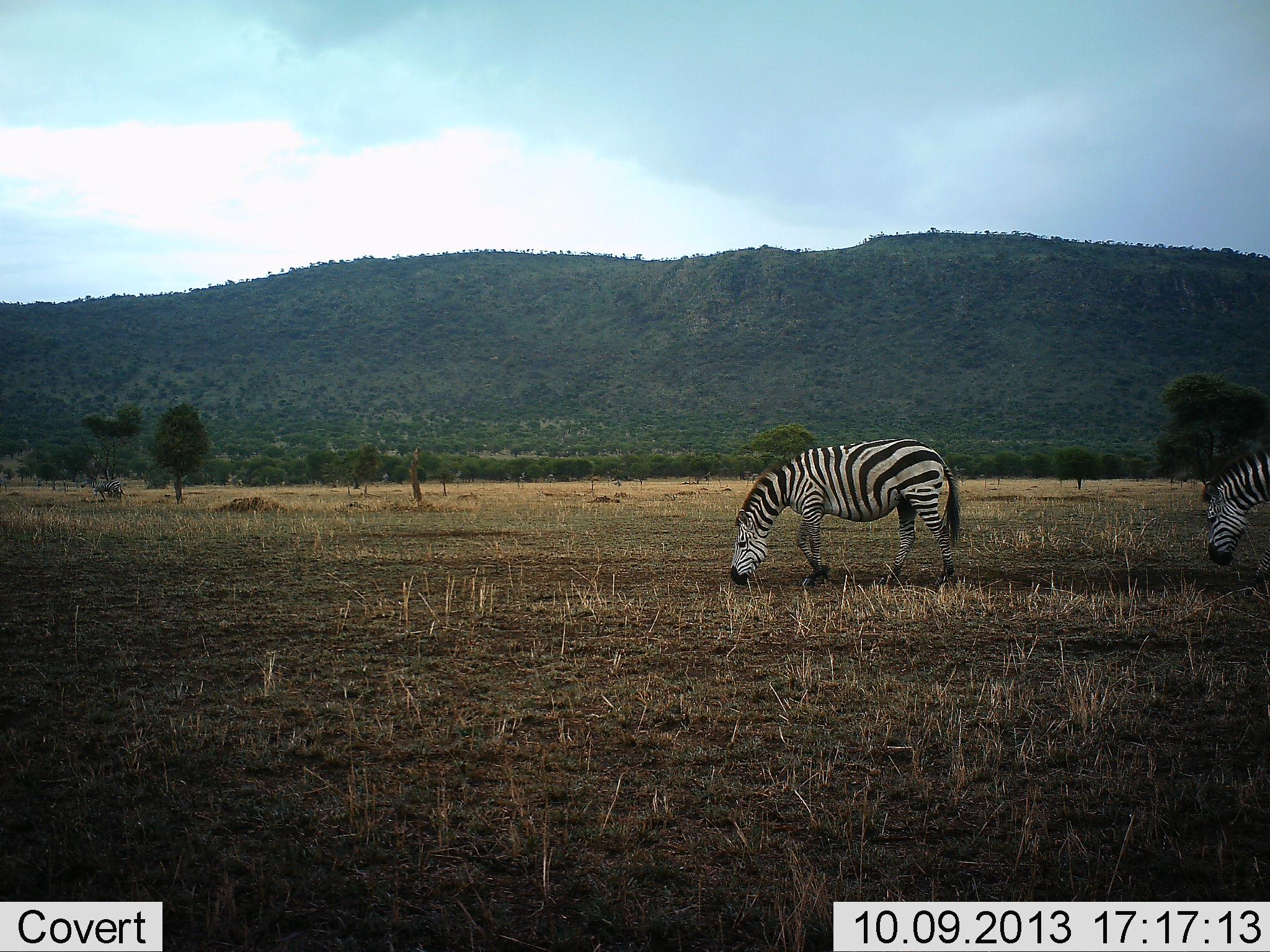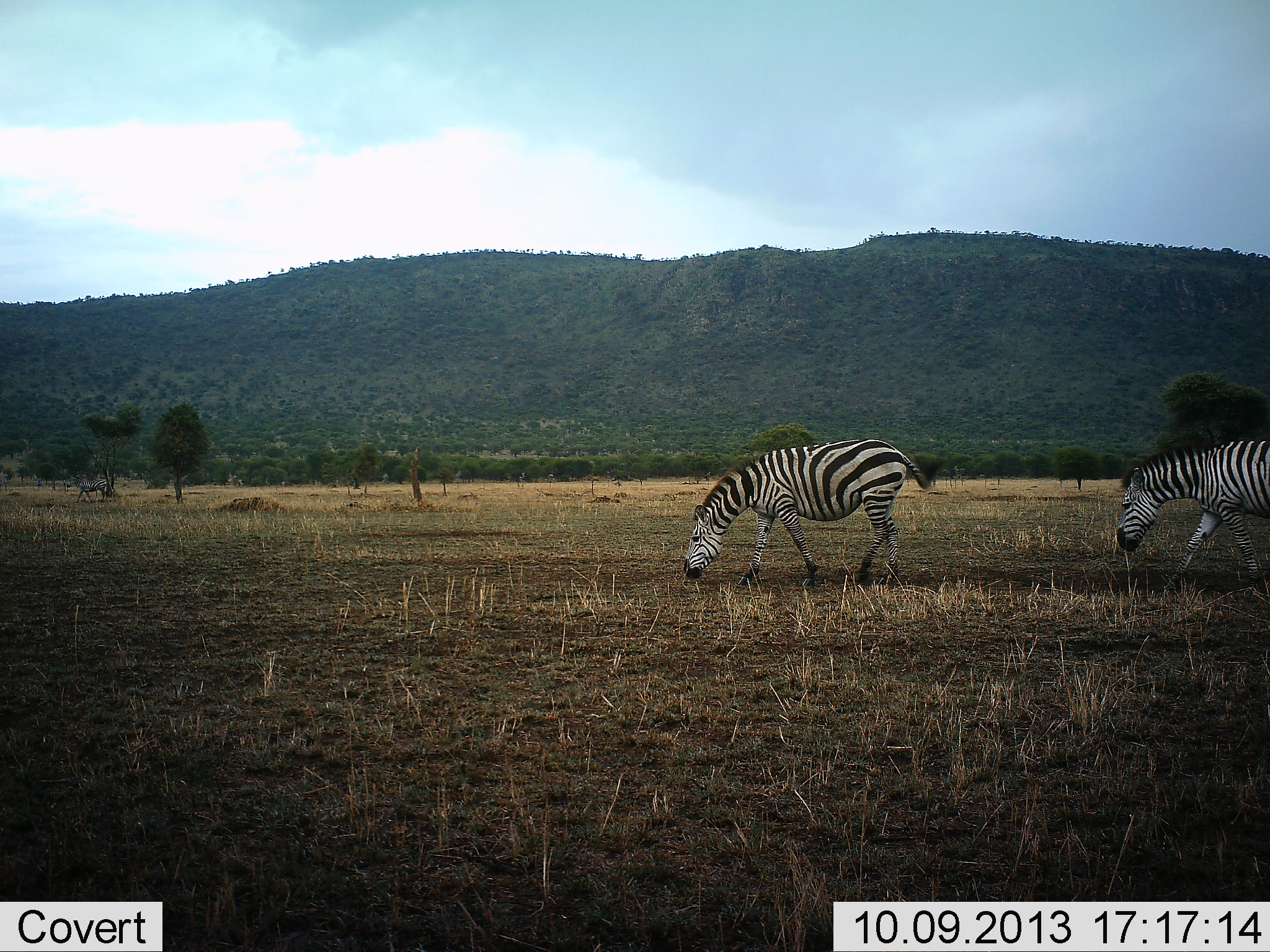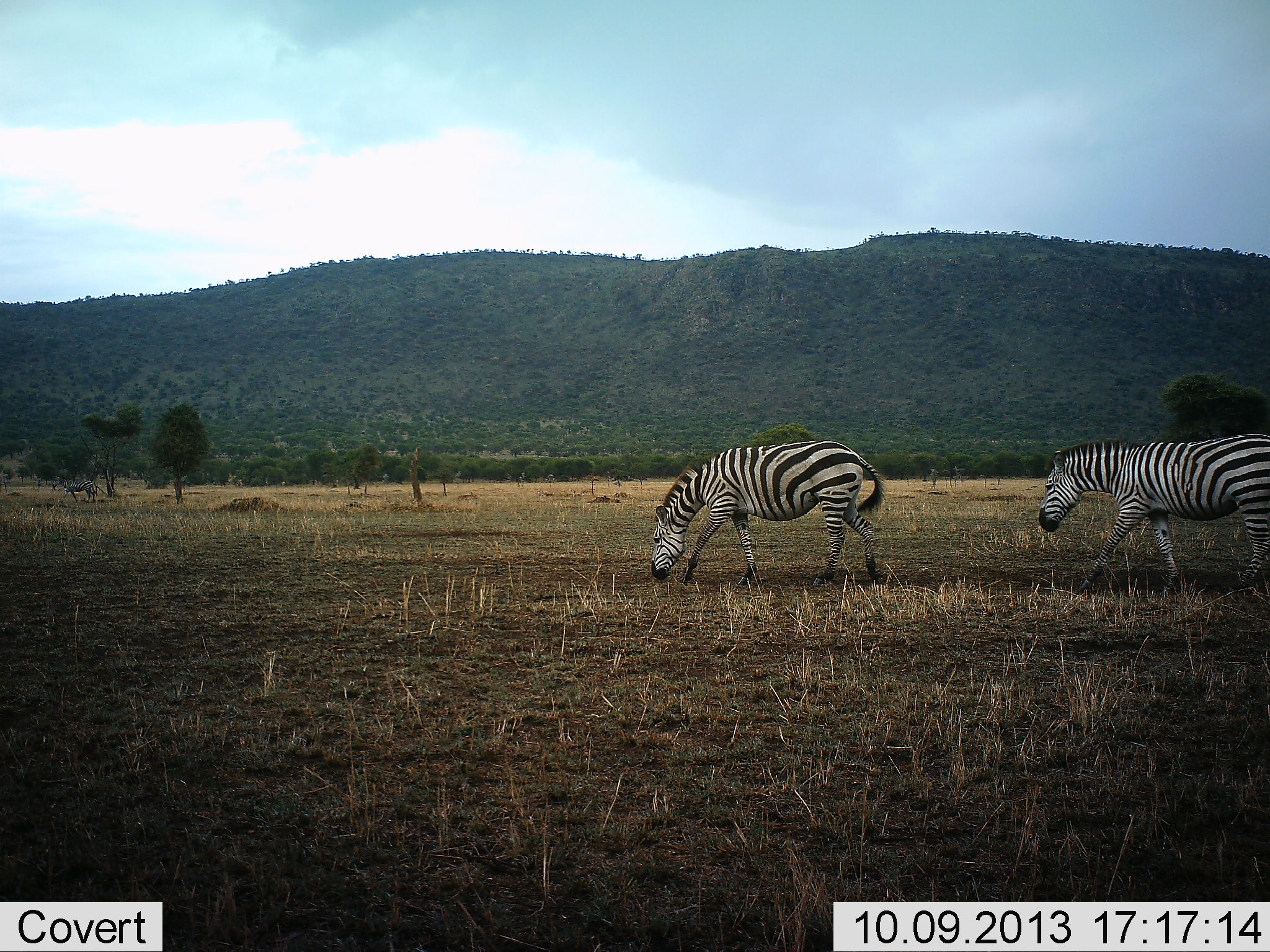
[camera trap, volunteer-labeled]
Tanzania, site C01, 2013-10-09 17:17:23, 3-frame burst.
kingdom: Animalia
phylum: Chordata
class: Mammalia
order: Perissodactyla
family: Equidae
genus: Equus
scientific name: Equus quagga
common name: plains zebra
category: zebra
Zebra (plains zebra) (Equus quagga), count 3. Behavior (volunteer vote fractions): standing 3%, resting 0%, moving 88%, interacting 3%. Young present (vote fraction): 0%. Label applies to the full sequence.